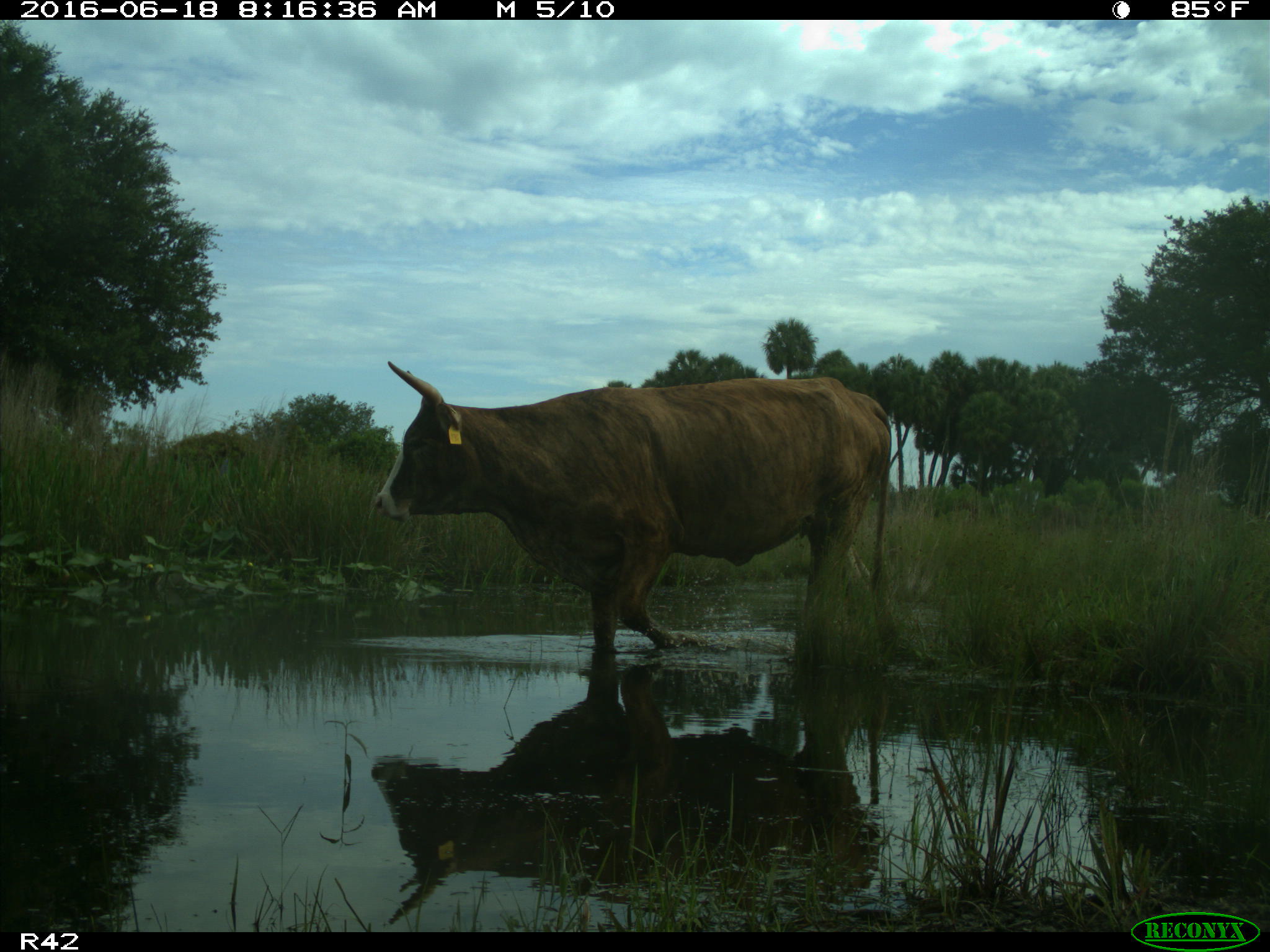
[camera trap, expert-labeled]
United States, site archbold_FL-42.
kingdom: Animalia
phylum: Chordata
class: Mammalia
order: Artiodactyla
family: Bovidae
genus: Bos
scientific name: Bos taurus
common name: domestic cow